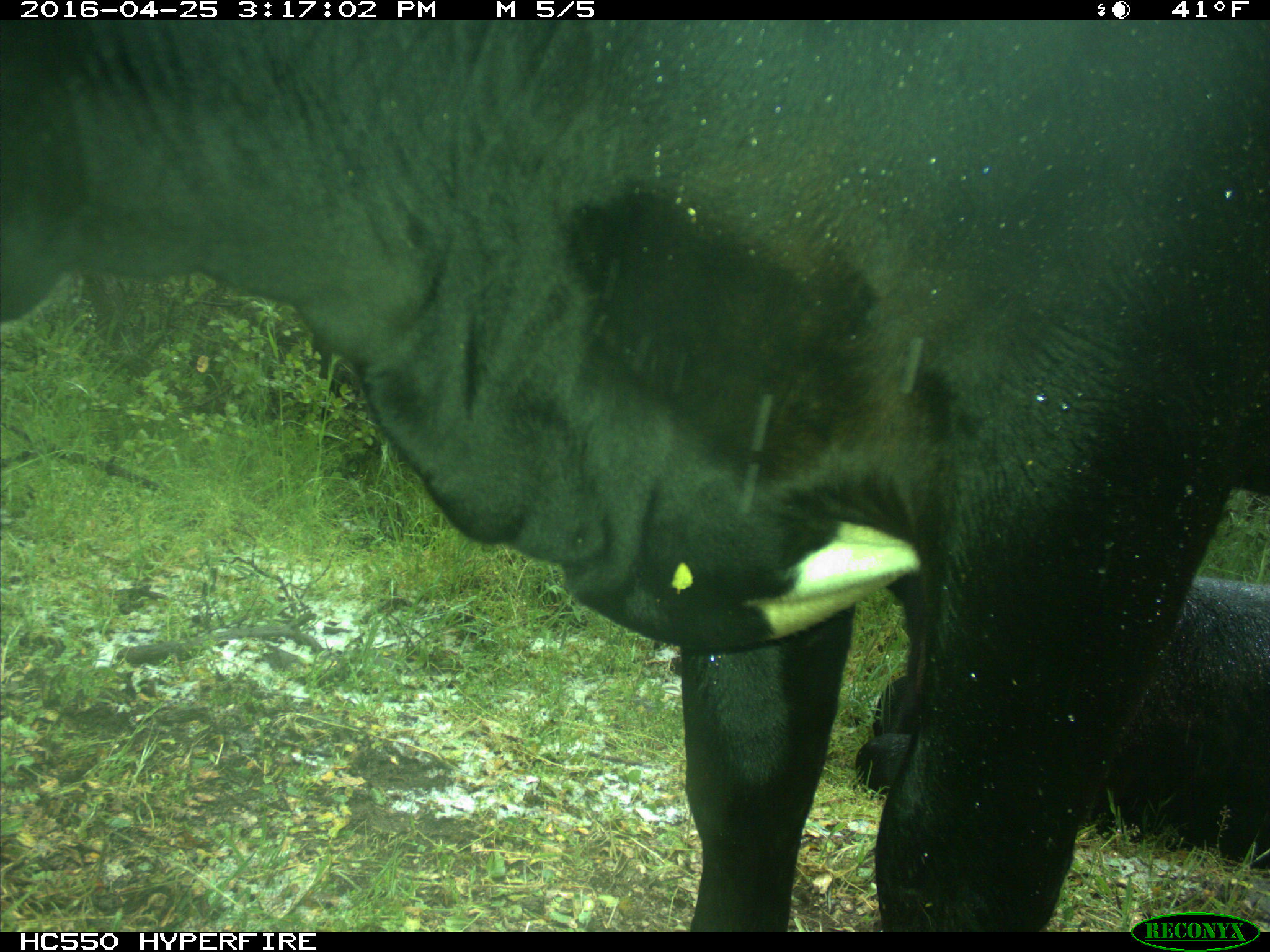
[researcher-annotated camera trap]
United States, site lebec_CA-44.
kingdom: Animalia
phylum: Chordata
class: Mammalia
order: Artiodactyla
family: Bovidae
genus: Bos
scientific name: Bos taurus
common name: domestic cow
Bos taurus (domestic cow).